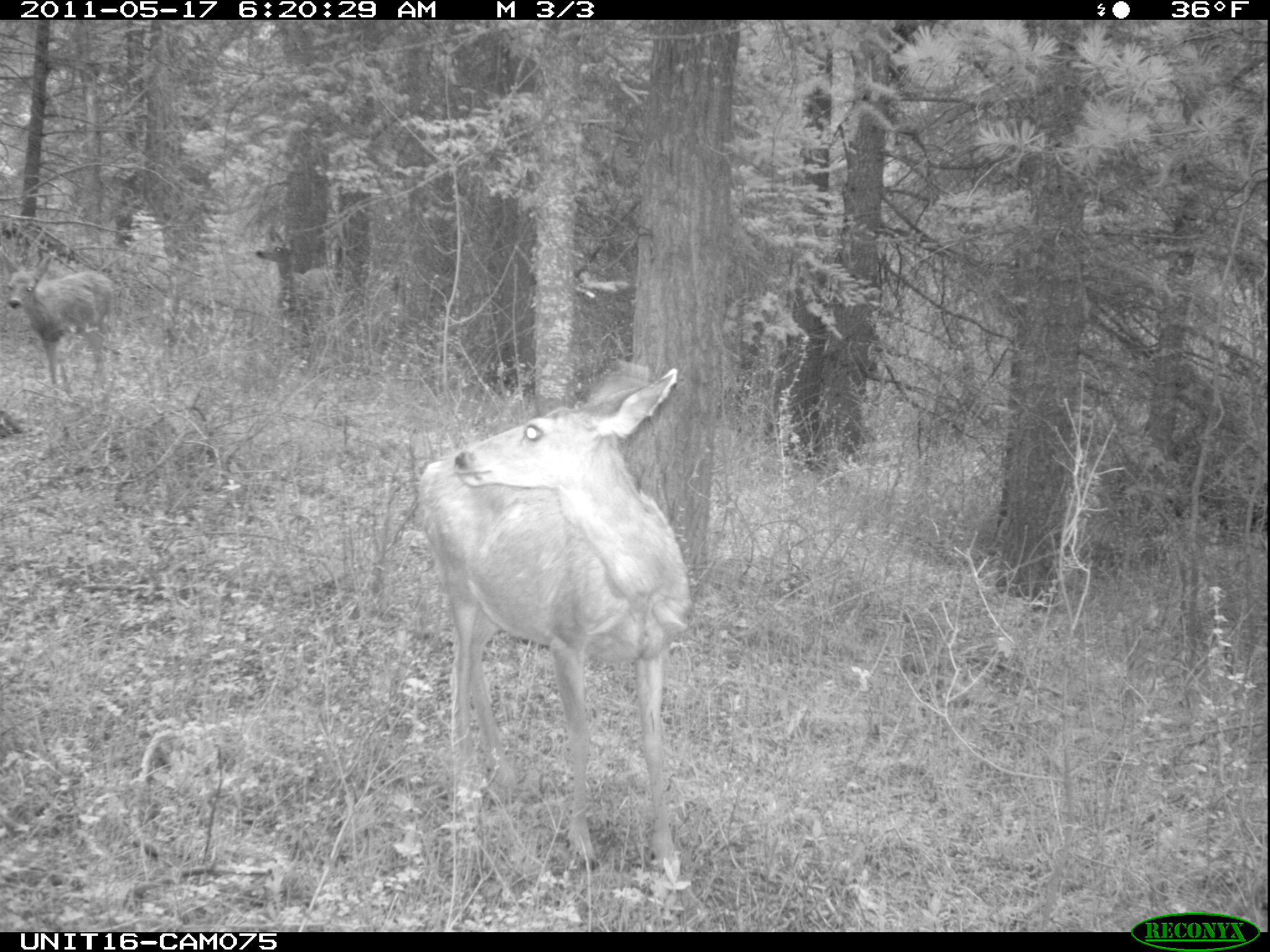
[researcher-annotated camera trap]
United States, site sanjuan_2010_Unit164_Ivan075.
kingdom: Animalia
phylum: Chordata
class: Mammalia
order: Artiodactyla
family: Cervidae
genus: Odocoileus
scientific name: Odocoileus hemionus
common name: mule deer